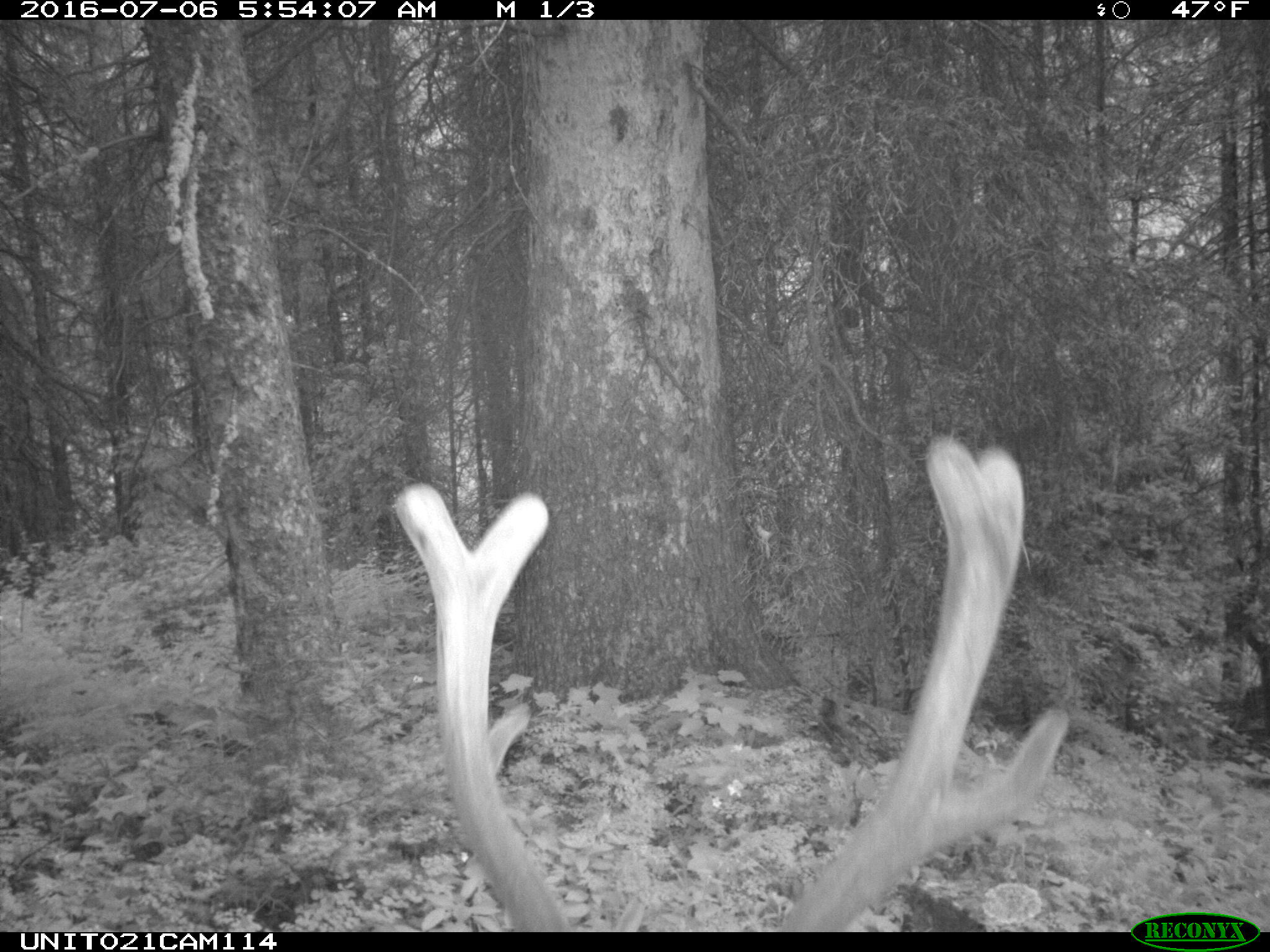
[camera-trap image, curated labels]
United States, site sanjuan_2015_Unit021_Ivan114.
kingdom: Animalia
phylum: Chordata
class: Mammalia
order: Artiodactyla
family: Cervidae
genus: Cervus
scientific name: Cervus elaphus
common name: red deer